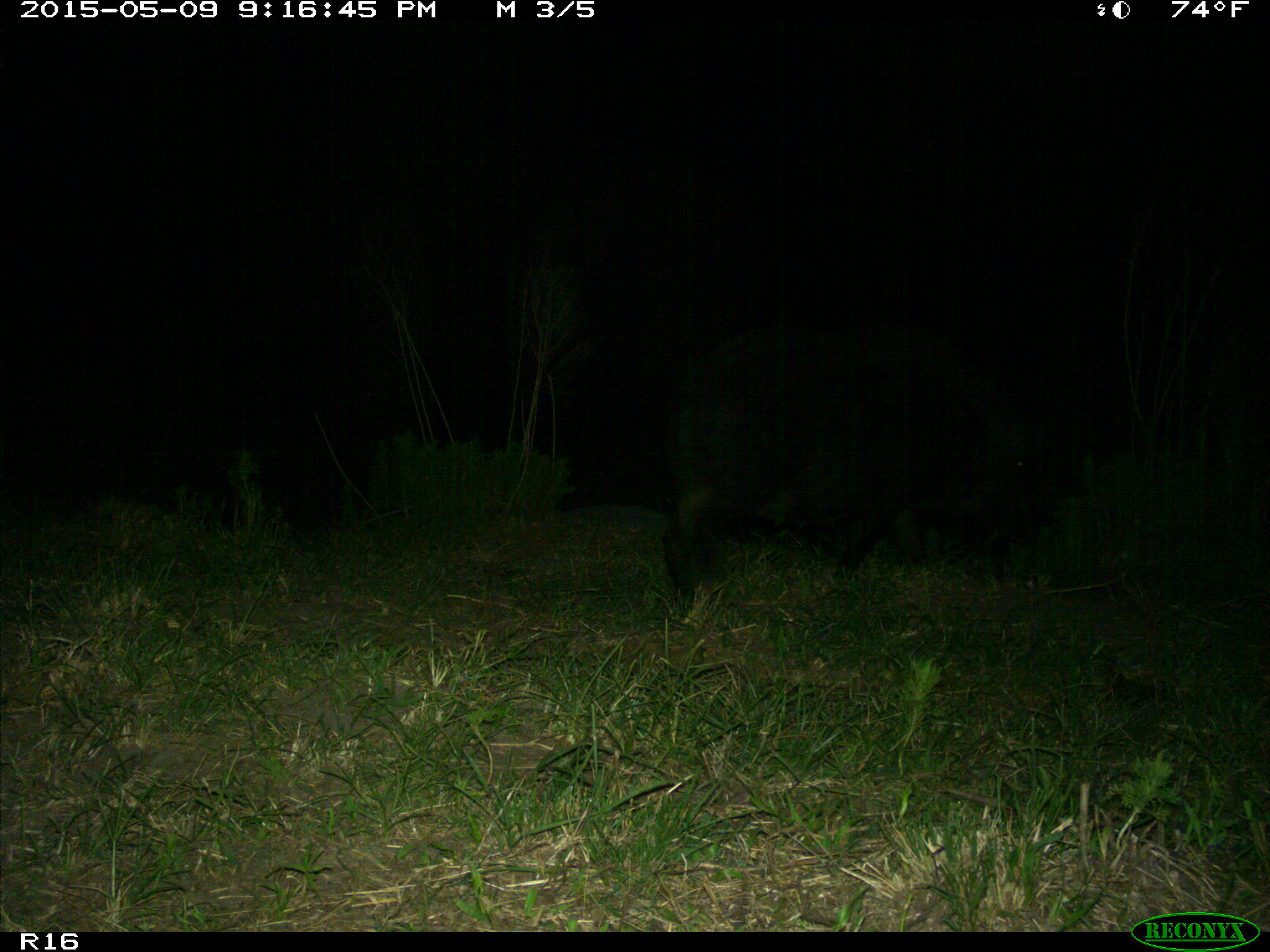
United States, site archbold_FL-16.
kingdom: Animalia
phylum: Chordata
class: Mammalia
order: Artiodactyla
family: Suidae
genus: Sus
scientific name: Sus scrofa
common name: wild boar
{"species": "Sus scrofa (wild boar)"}